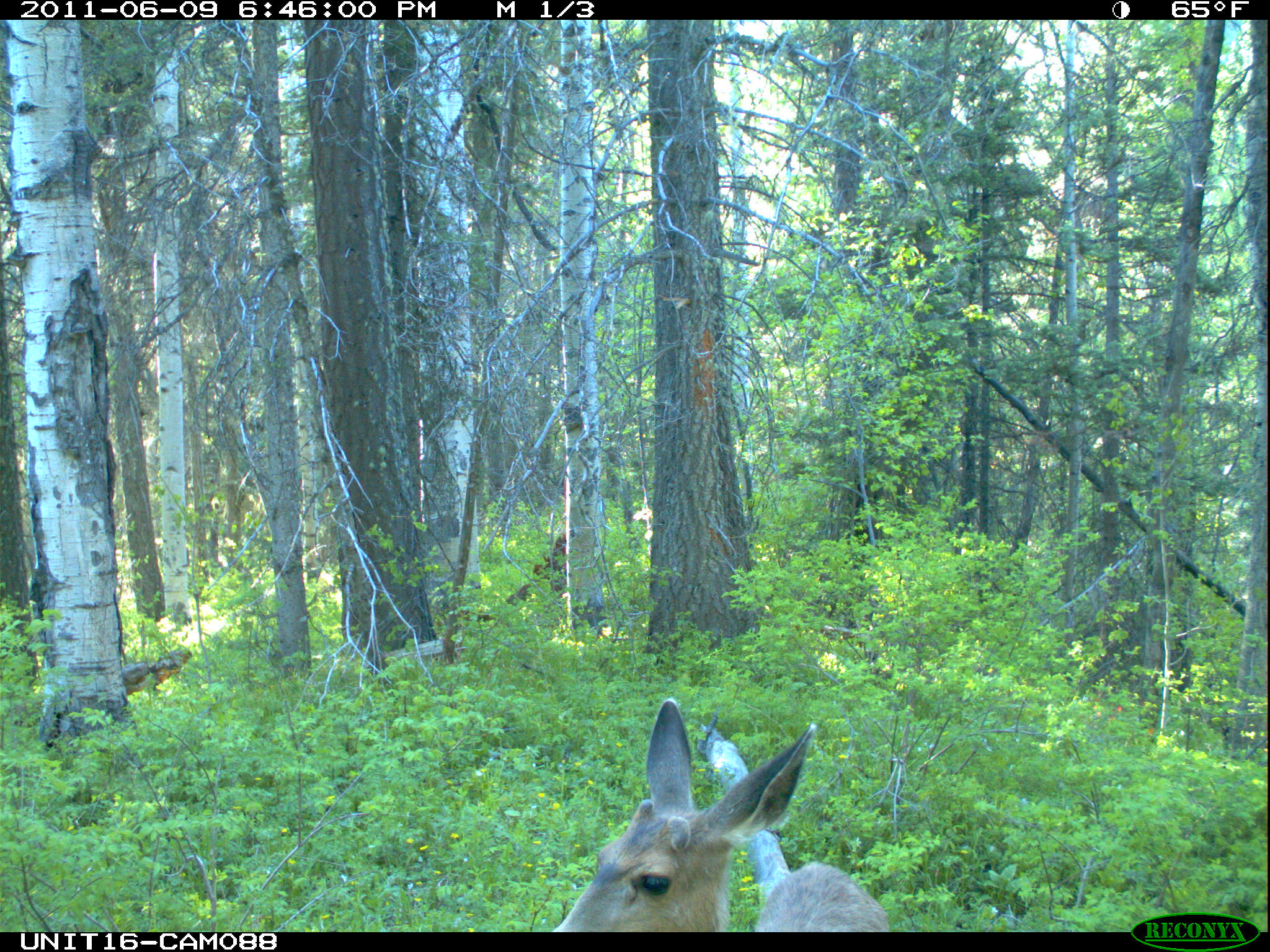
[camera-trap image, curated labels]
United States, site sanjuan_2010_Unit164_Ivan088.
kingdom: Animalia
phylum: Chordata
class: Mammalia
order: Artiodactyla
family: Cervidae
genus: Odocoileus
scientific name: Odocoileus hemionus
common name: mule deer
Odocoileus hemionus (mule deer).